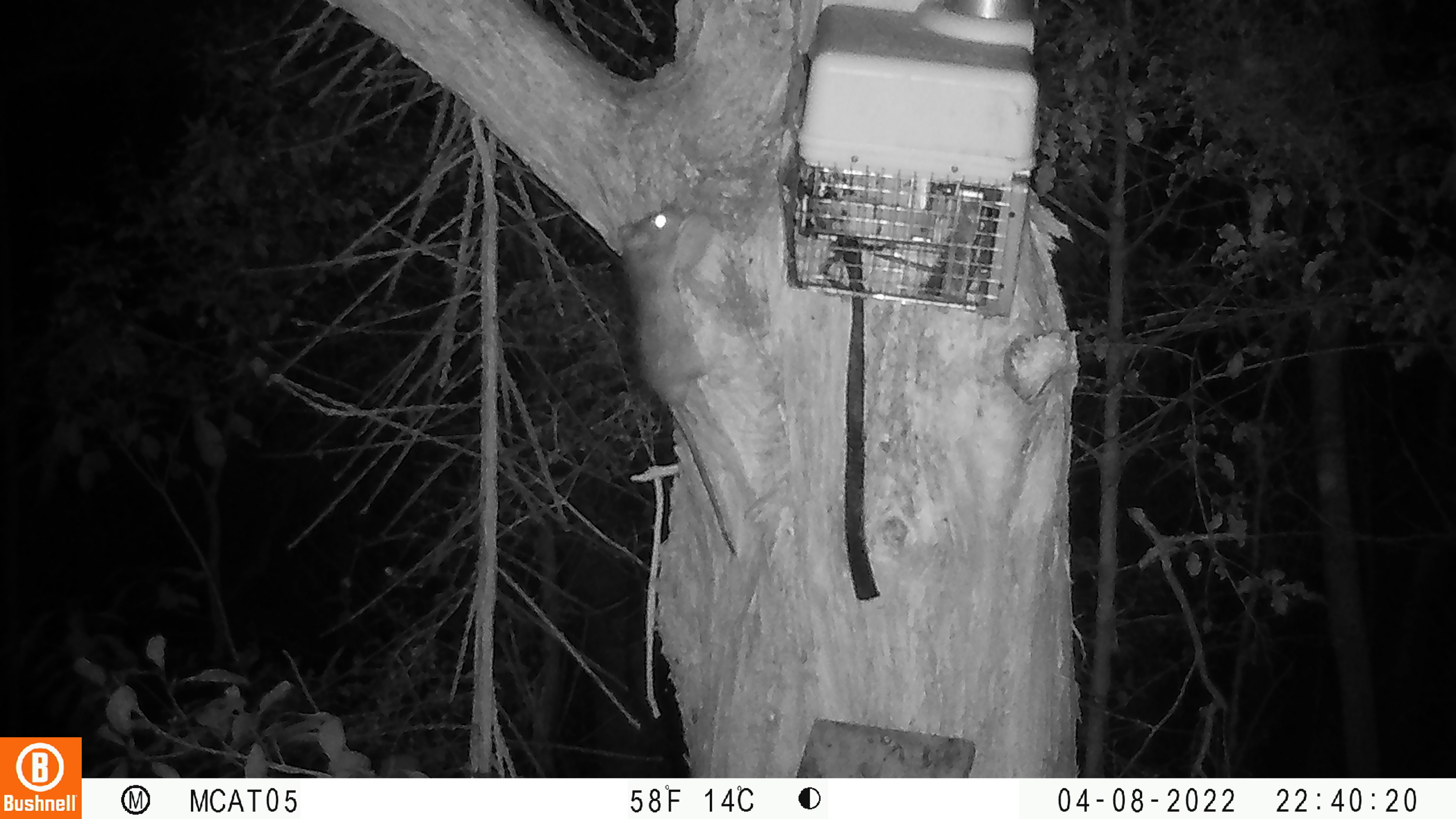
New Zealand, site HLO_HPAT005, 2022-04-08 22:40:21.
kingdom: Animalia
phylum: Chordata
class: Mammalia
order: Rodentia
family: Muridae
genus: Rattus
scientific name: Rattus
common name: rat